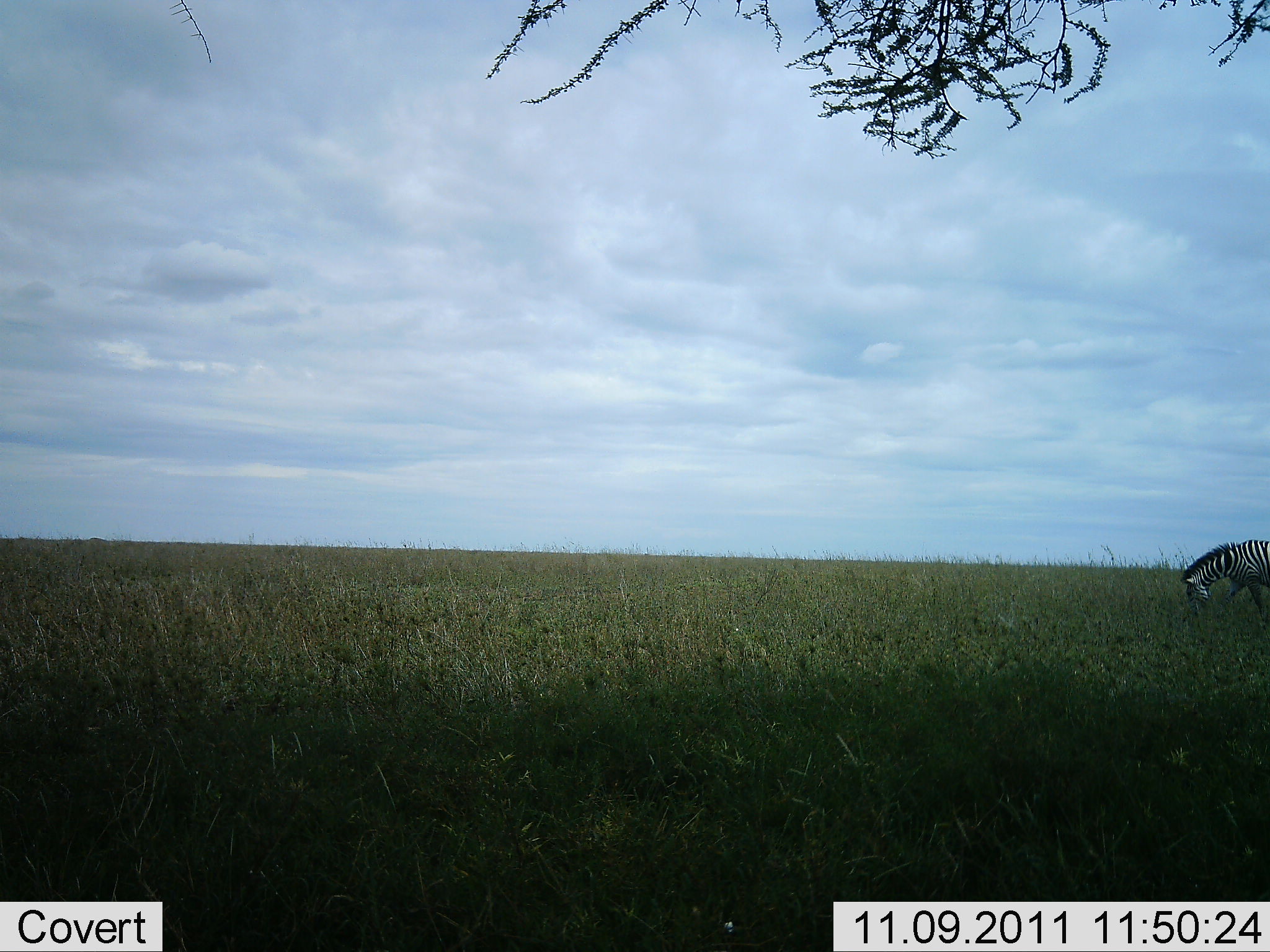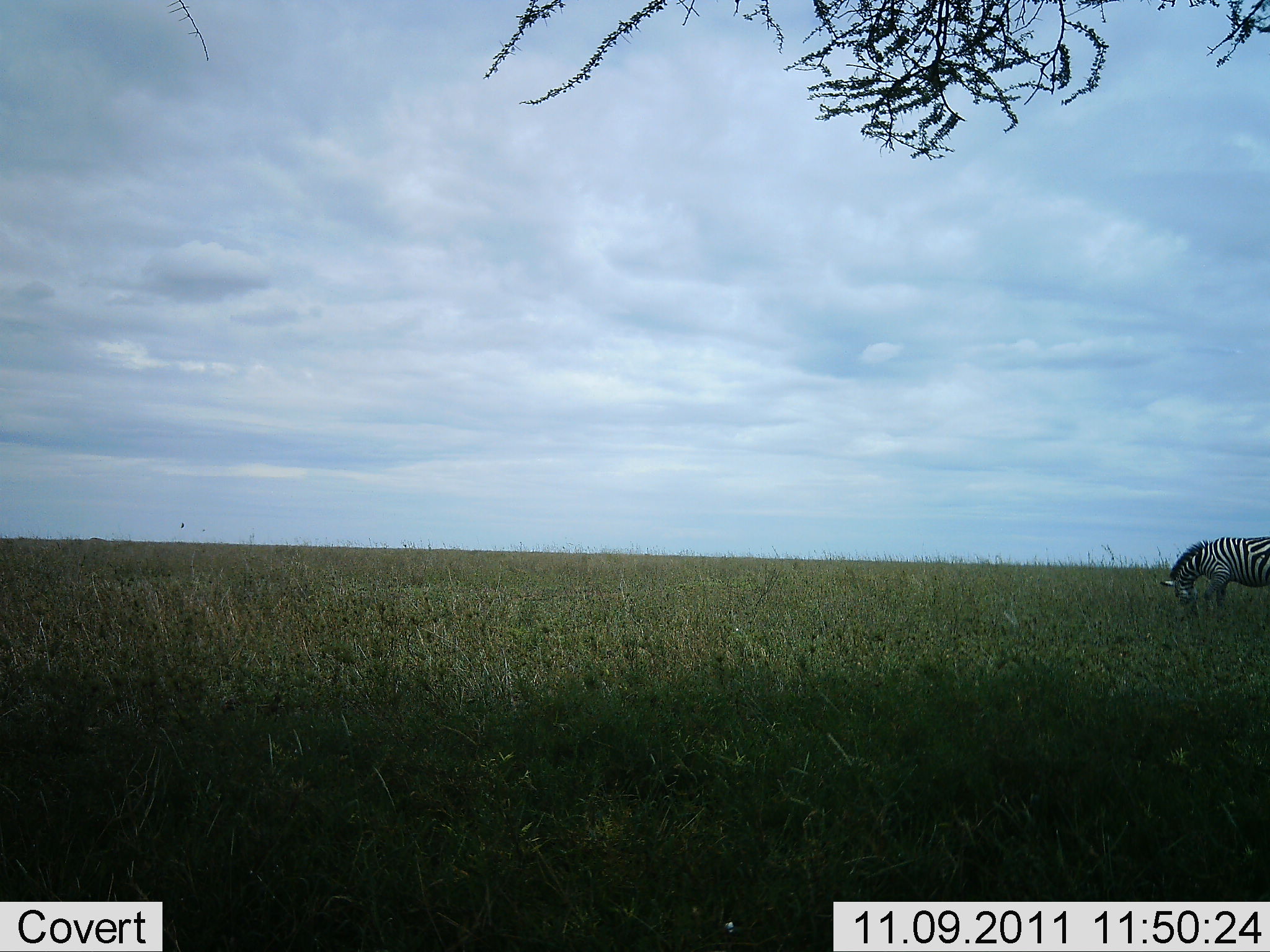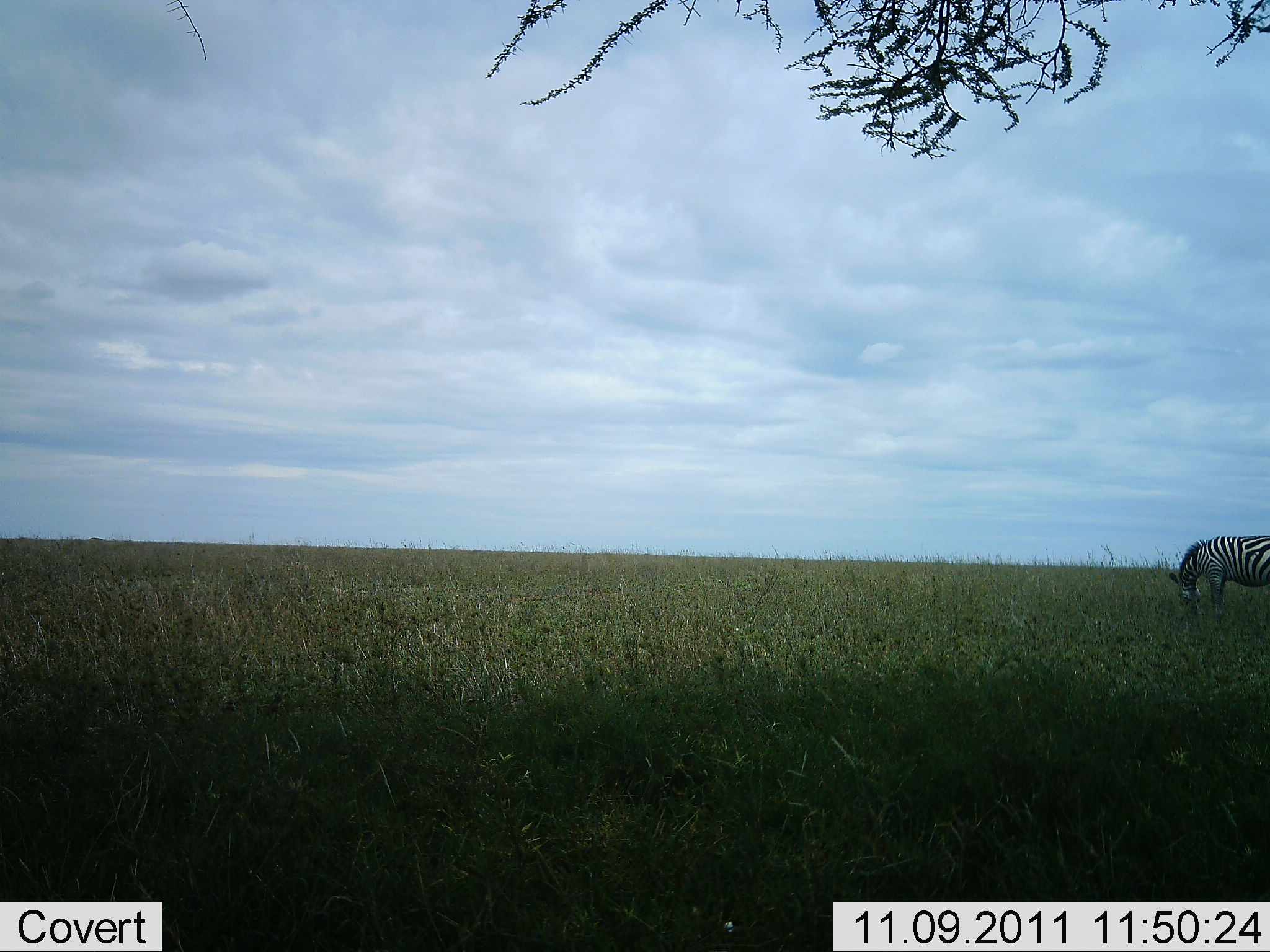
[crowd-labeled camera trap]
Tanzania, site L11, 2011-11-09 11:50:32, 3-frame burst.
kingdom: Animalia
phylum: Chordata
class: Mammalia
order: Perissodactyla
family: Equidae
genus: Equus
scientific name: Equus quagga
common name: plains zebra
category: zebra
Zebra (plains zebra) (Equus quagga), count 1. Behavior (volunteer vote fractions): standing 15%, resting 0%, moving 15%, interacting 0%. Young present (vote fraction): 0%. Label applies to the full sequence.